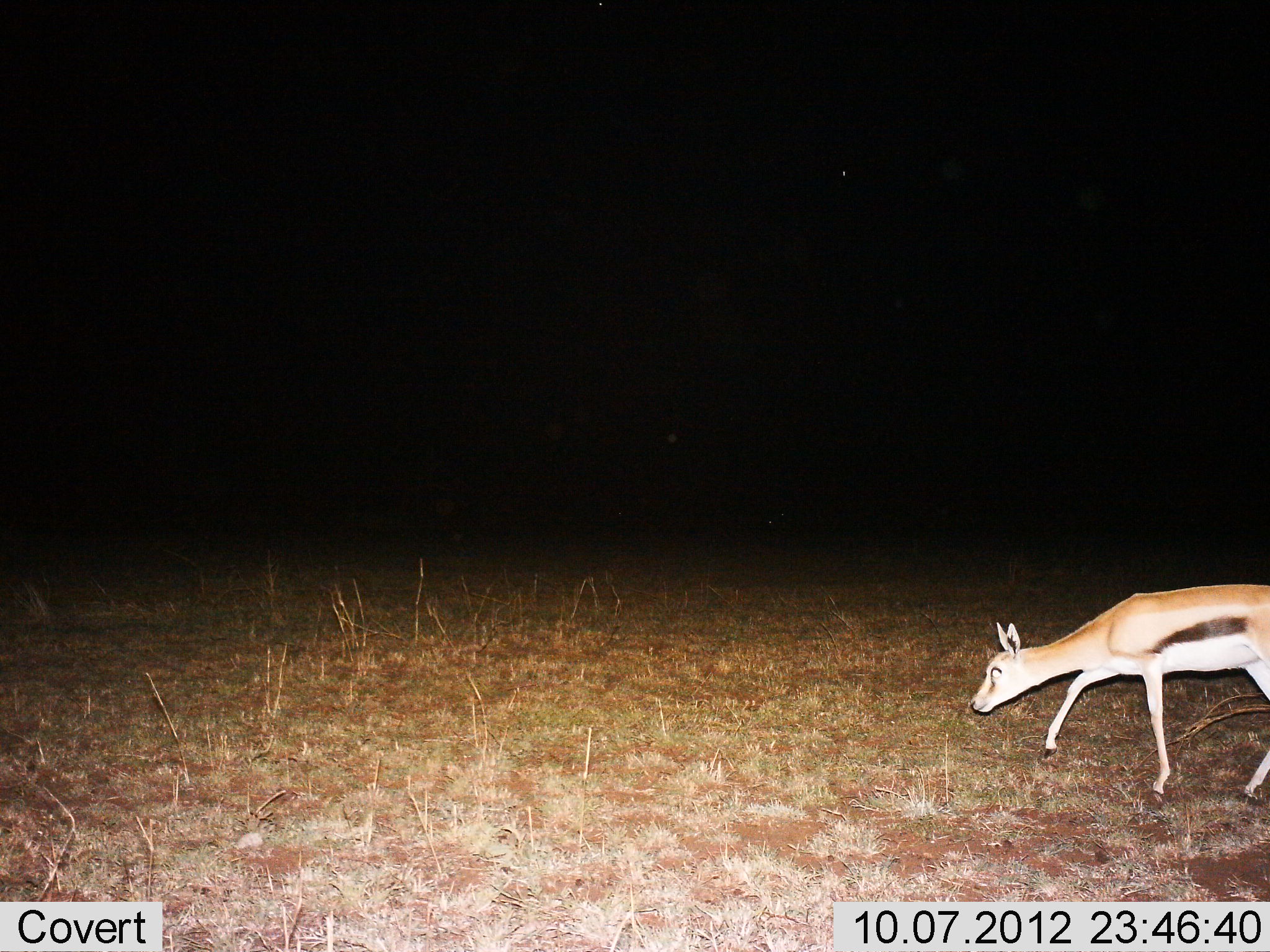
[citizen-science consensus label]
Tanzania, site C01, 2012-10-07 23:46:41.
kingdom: Animalia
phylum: Chordata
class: Mammalia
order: Artiodactyla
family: Bovidae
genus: Eudorcas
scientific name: Eudorcas thomsonii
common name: thomson's gazelle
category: gazellethomsons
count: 1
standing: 0%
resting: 0%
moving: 80%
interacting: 0%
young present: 0%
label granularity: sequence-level